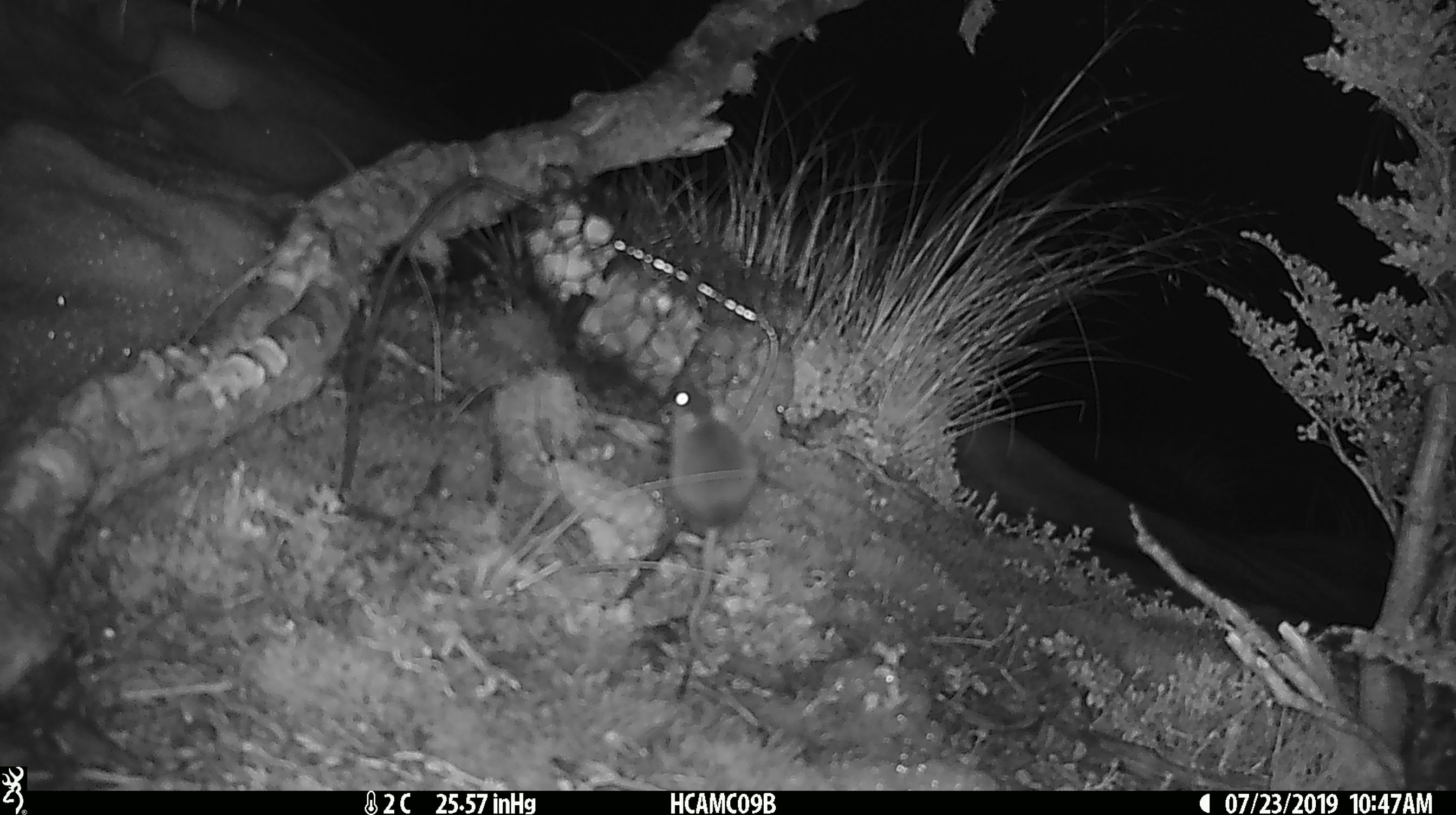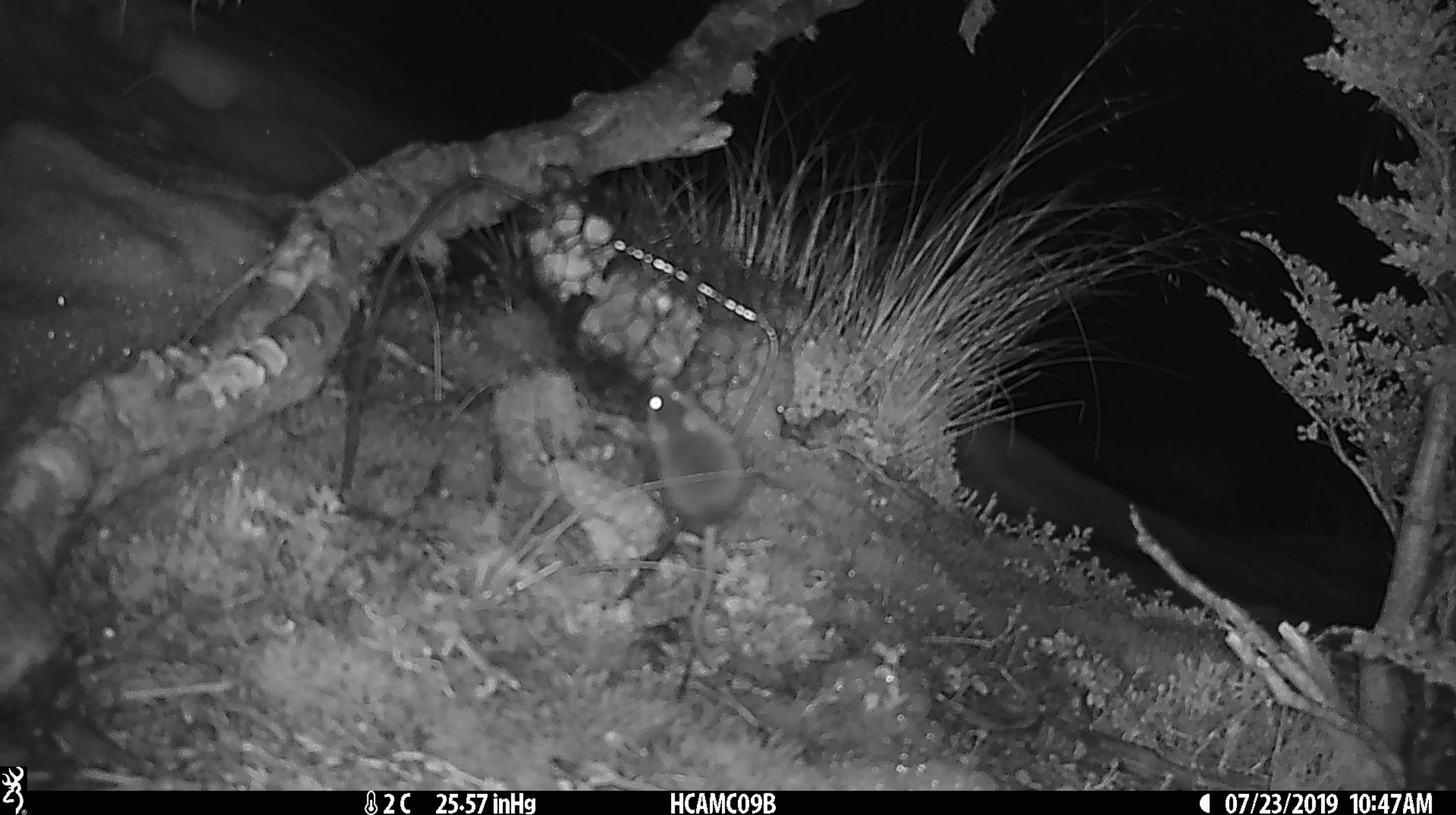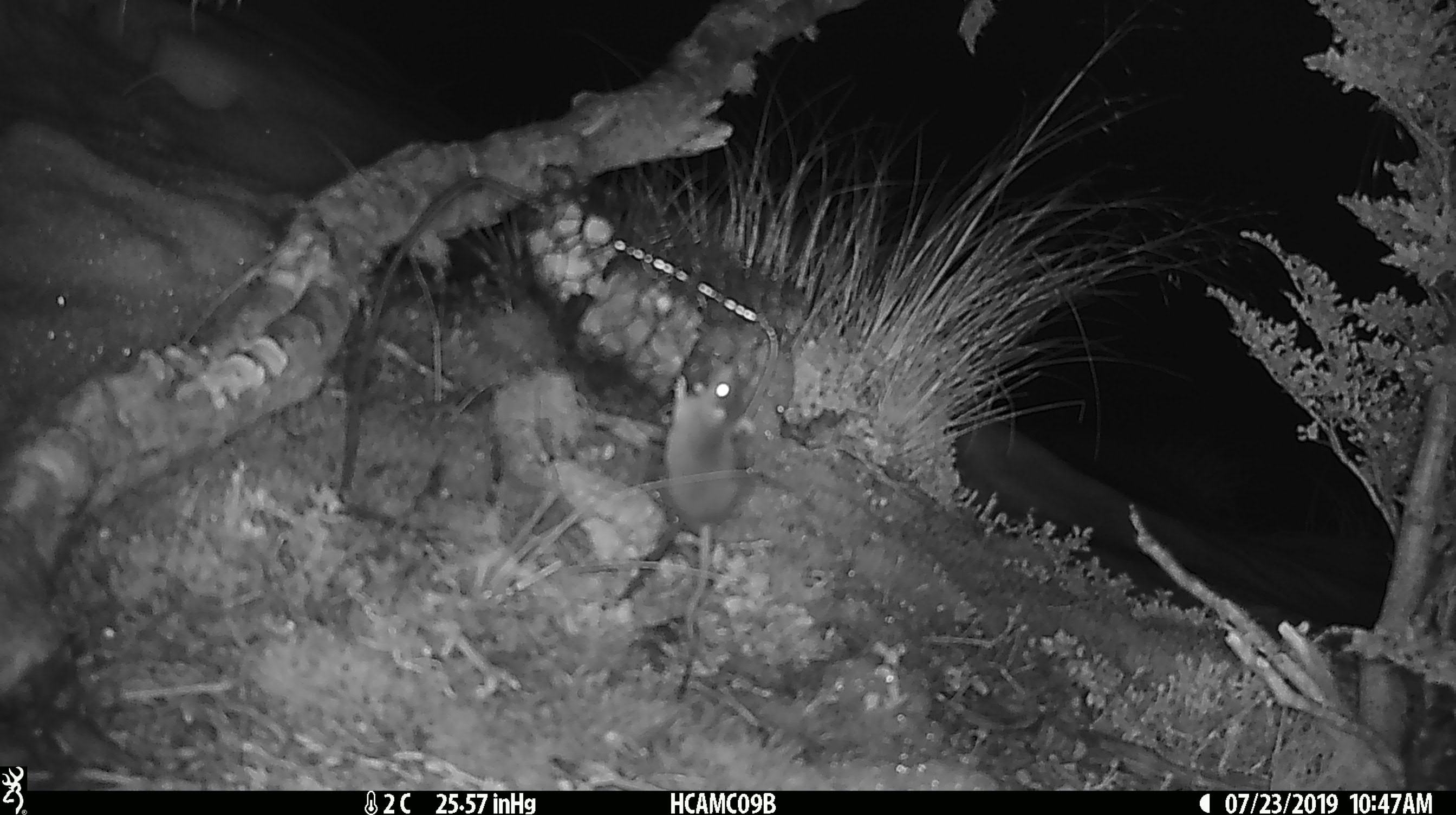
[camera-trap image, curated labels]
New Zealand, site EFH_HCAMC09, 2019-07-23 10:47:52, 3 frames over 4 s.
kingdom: Animalia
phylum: Chordata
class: Mammalia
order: Rodentia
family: Muridae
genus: Mus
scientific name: Mus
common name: mouse